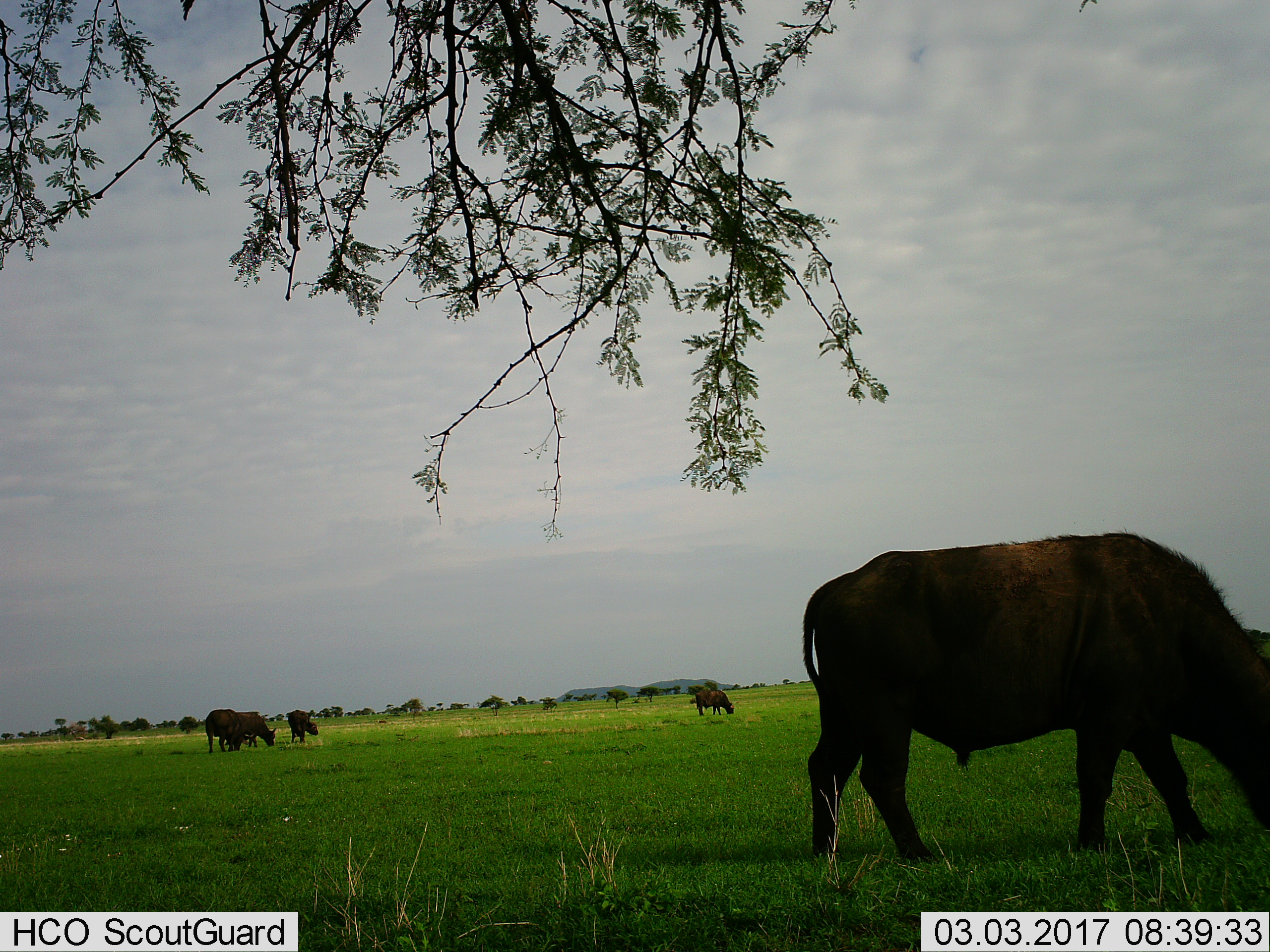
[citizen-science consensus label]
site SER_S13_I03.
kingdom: Animalia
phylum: Chordata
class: Mammalia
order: Artiodactyla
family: Bovidae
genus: Syncerus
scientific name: Syncerus caffer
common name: african buffalo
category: buffalo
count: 6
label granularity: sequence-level